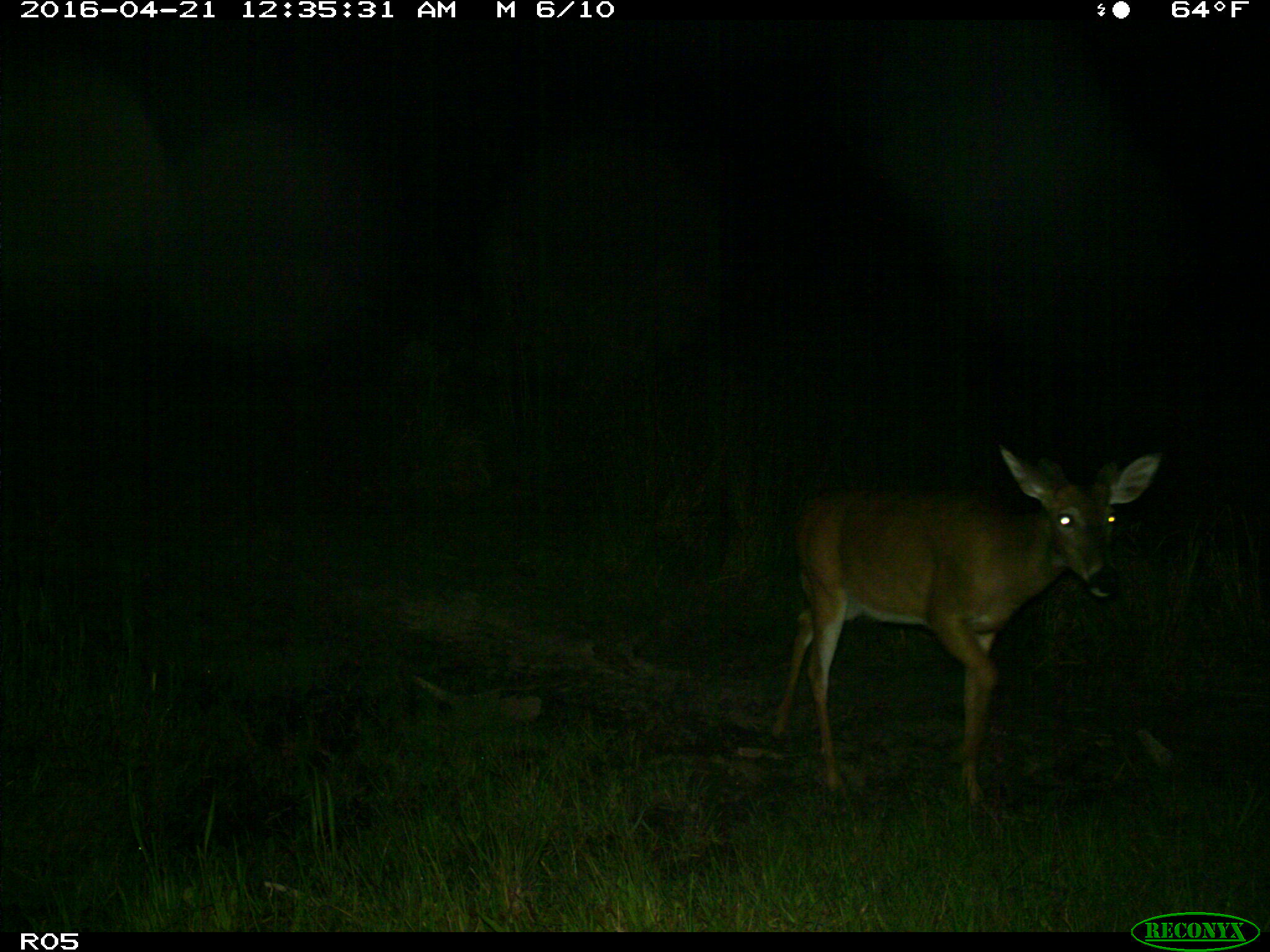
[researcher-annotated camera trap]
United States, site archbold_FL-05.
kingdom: Animalia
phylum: Chordata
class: Mammalia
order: Artiodactyla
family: Cervidae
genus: Odocoileus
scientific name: Odocoileus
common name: deer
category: unidentified deer